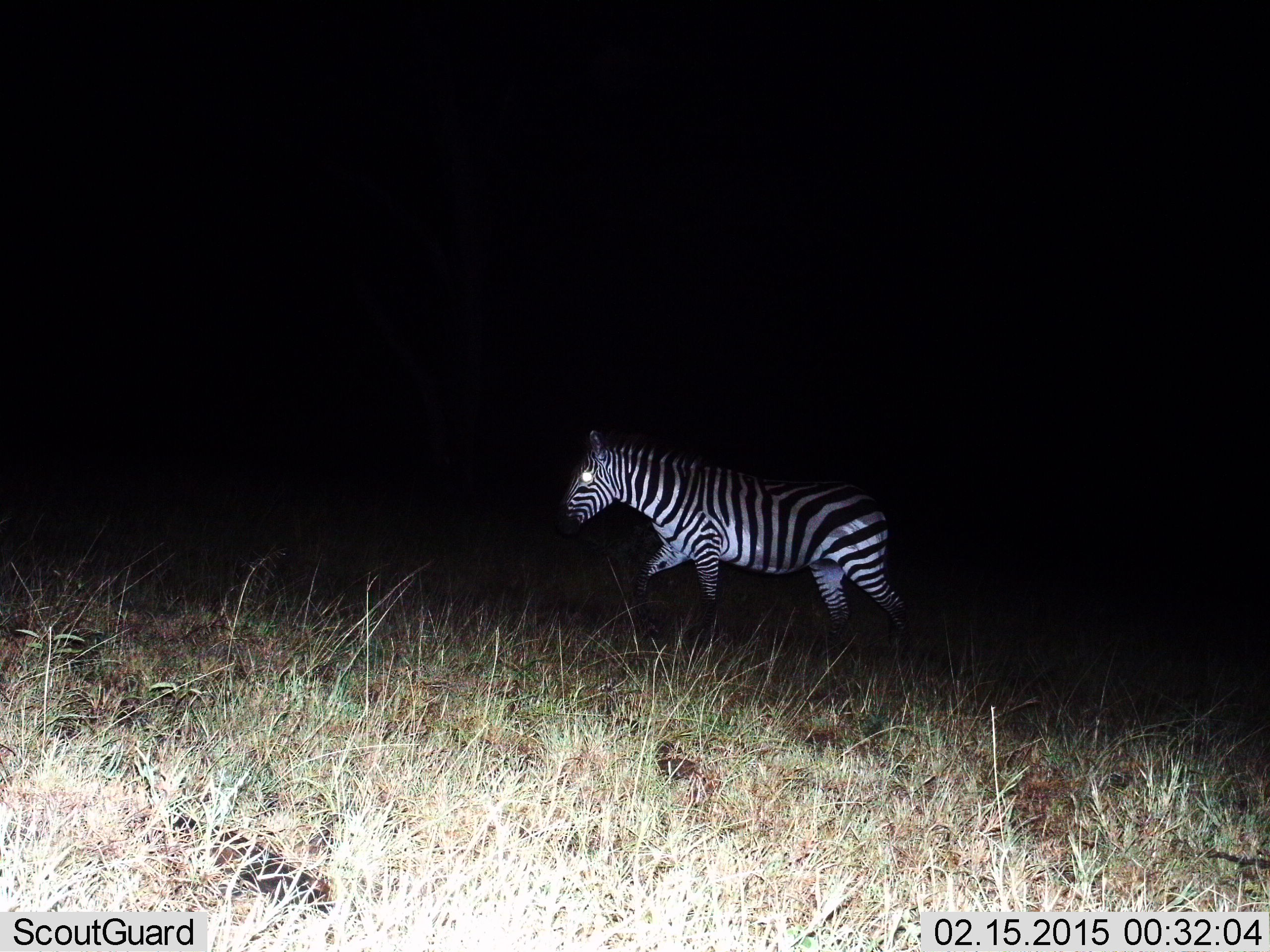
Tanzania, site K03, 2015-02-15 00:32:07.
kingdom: Animalia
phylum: Chordata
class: Mammalia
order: Perissodactyla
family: Equidae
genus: Equus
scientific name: Equus quagga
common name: plains zebra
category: zebra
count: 1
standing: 0%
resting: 0%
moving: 100%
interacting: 0%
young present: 0%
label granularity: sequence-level